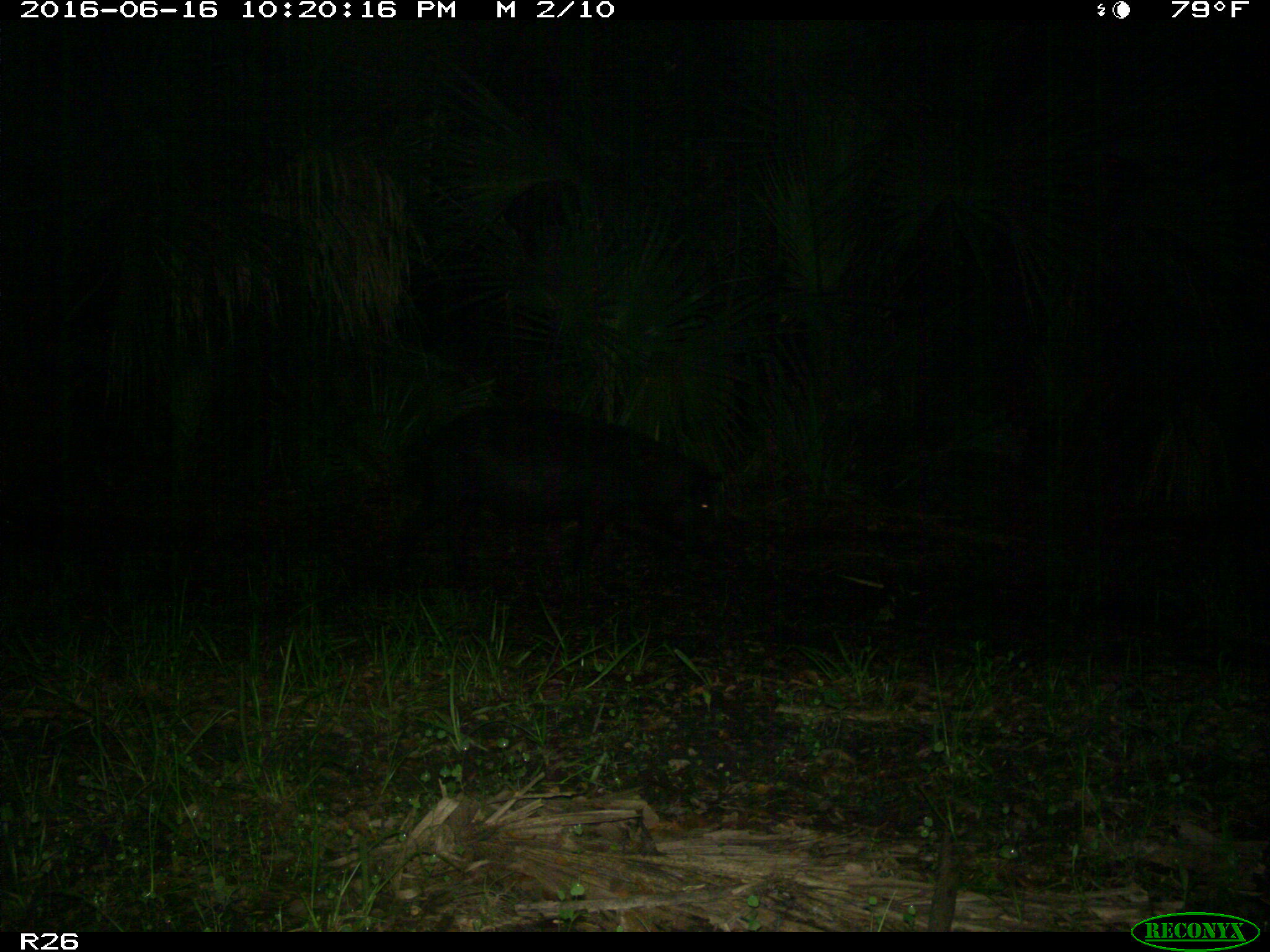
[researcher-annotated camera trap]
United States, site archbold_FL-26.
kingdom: Animalia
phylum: Chordata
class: Mammalia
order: Artiodactyla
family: Suidae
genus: Sus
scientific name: Sus scrofa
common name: wild boar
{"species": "Sus scrofa (wild boar)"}